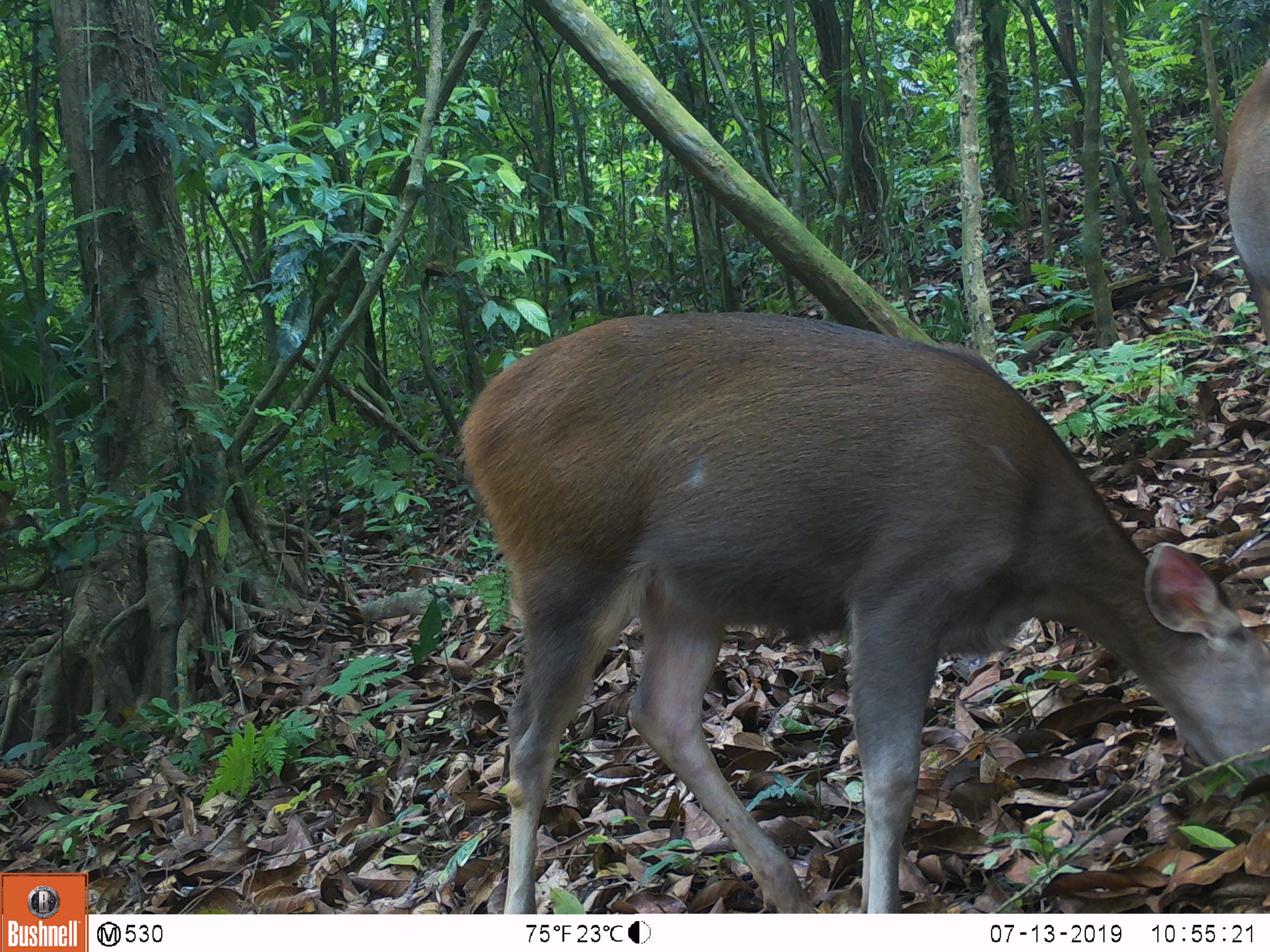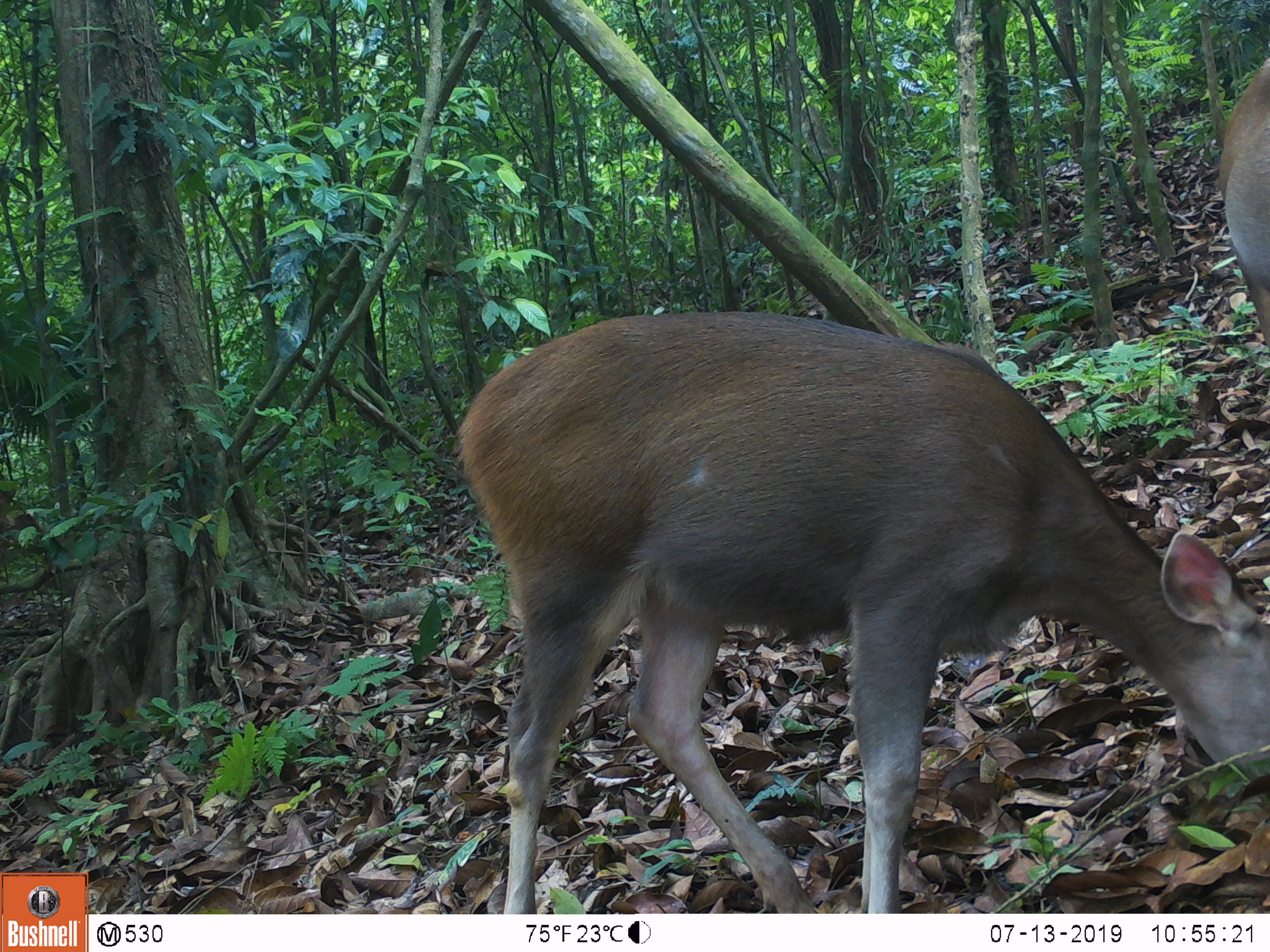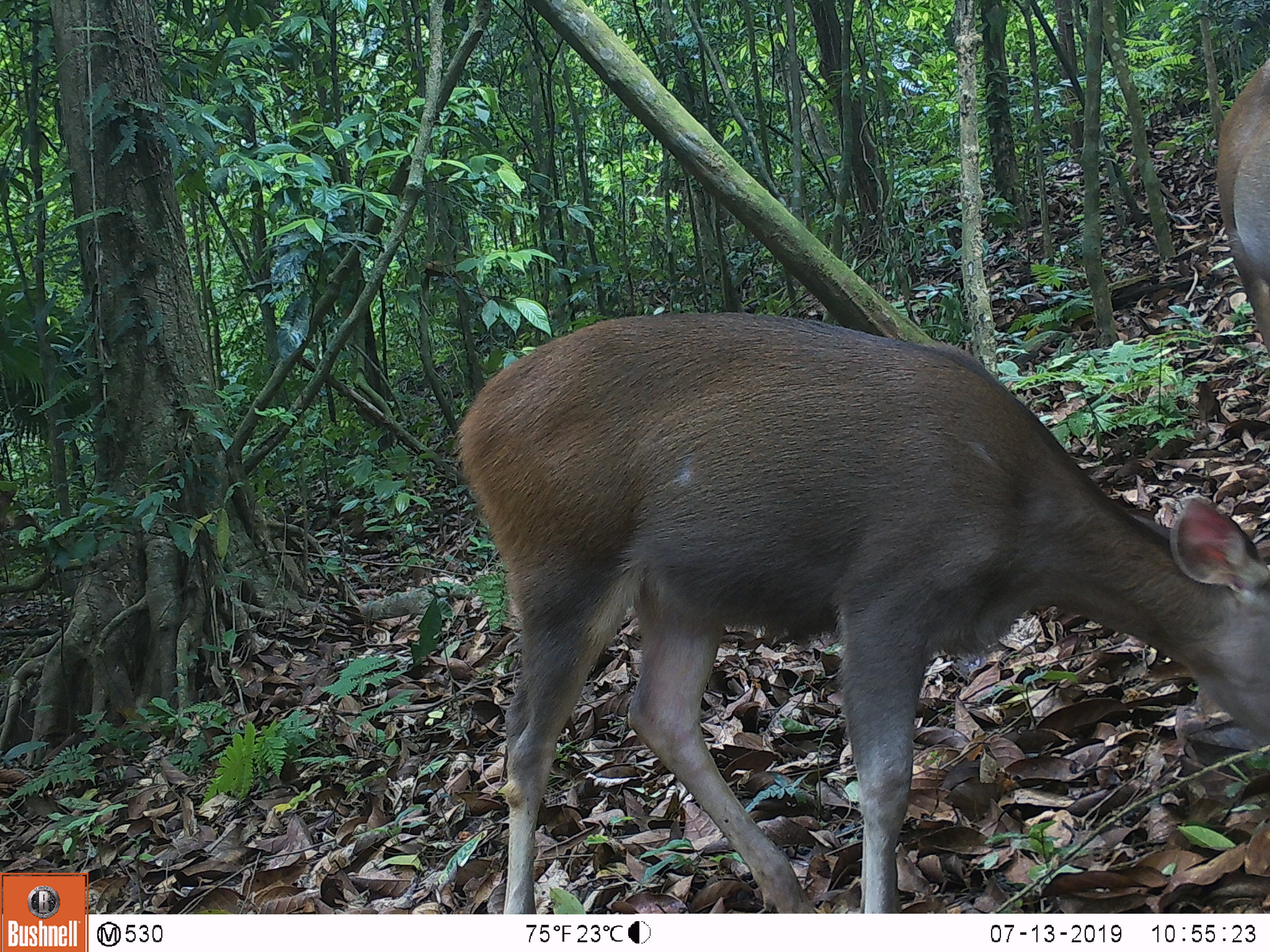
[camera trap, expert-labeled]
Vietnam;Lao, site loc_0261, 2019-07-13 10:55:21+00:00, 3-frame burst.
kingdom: Animalia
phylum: Chordata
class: Mammalia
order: Artiodactyla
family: Cervidae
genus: Rusa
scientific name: Rusa unicolor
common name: sambar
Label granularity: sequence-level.